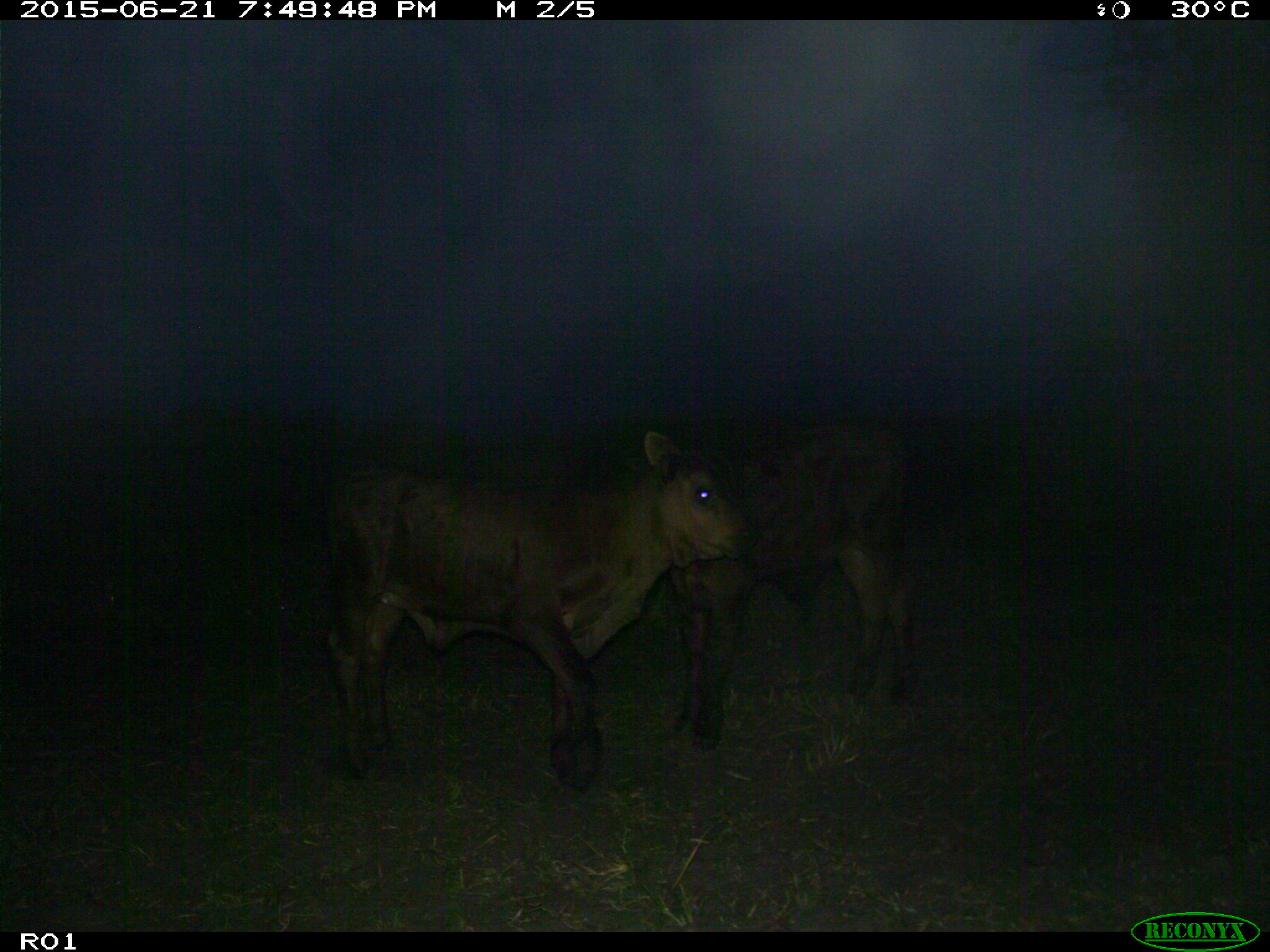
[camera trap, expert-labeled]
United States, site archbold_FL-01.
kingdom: Animalia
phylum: Chordata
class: Mammalia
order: Artiodactyla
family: Bovidae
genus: Bos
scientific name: Bos taurus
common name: domestic cow